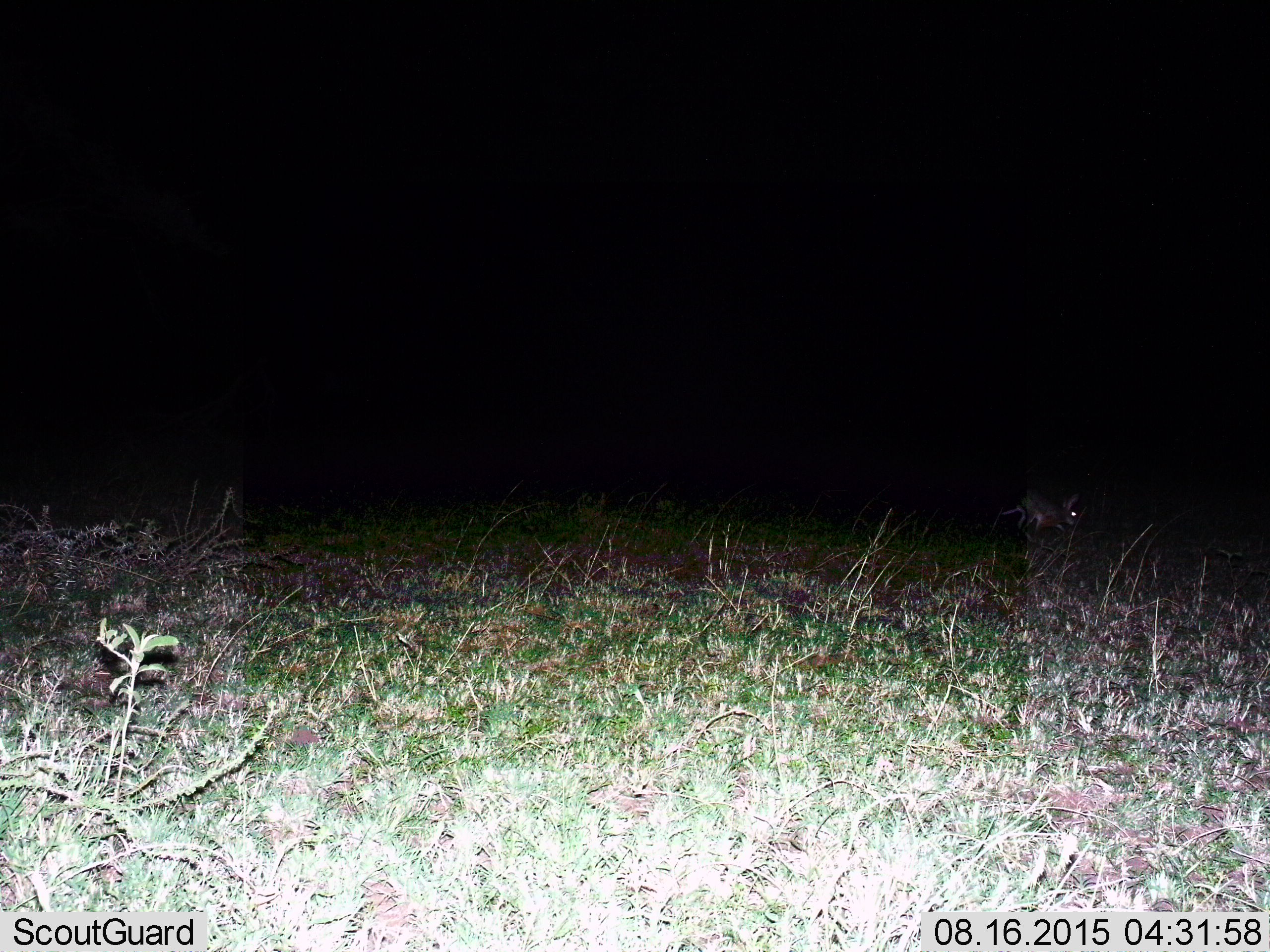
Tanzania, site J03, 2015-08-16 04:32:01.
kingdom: Animalia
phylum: Chordata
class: Mammalia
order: Lagomorpha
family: Leporidae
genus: Lepus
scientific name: Lepus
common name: hare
Hare (Lepus), count 1. Behavior (volunteer vote fractions): standing 50%, resting 0%, moving 50%, interacting 0%. Young present (vote fraction): 0%. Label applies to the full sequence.